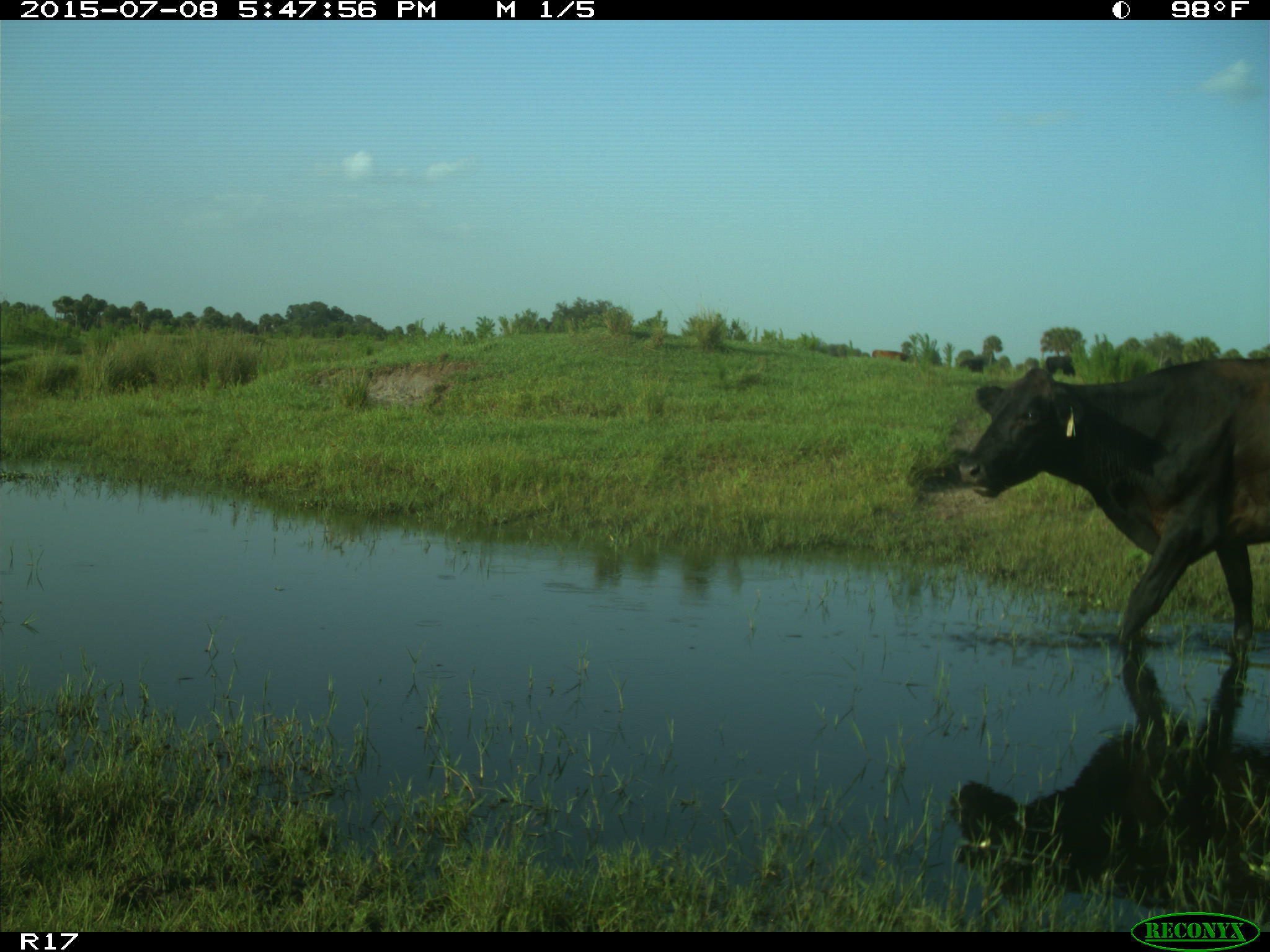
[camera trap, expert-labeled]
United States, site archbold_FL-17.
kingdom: Animalia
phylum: Chordata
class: Mammalia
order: Artiodactyla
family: Bovidae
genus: Bos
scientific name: Bos taurus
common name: domestic cow